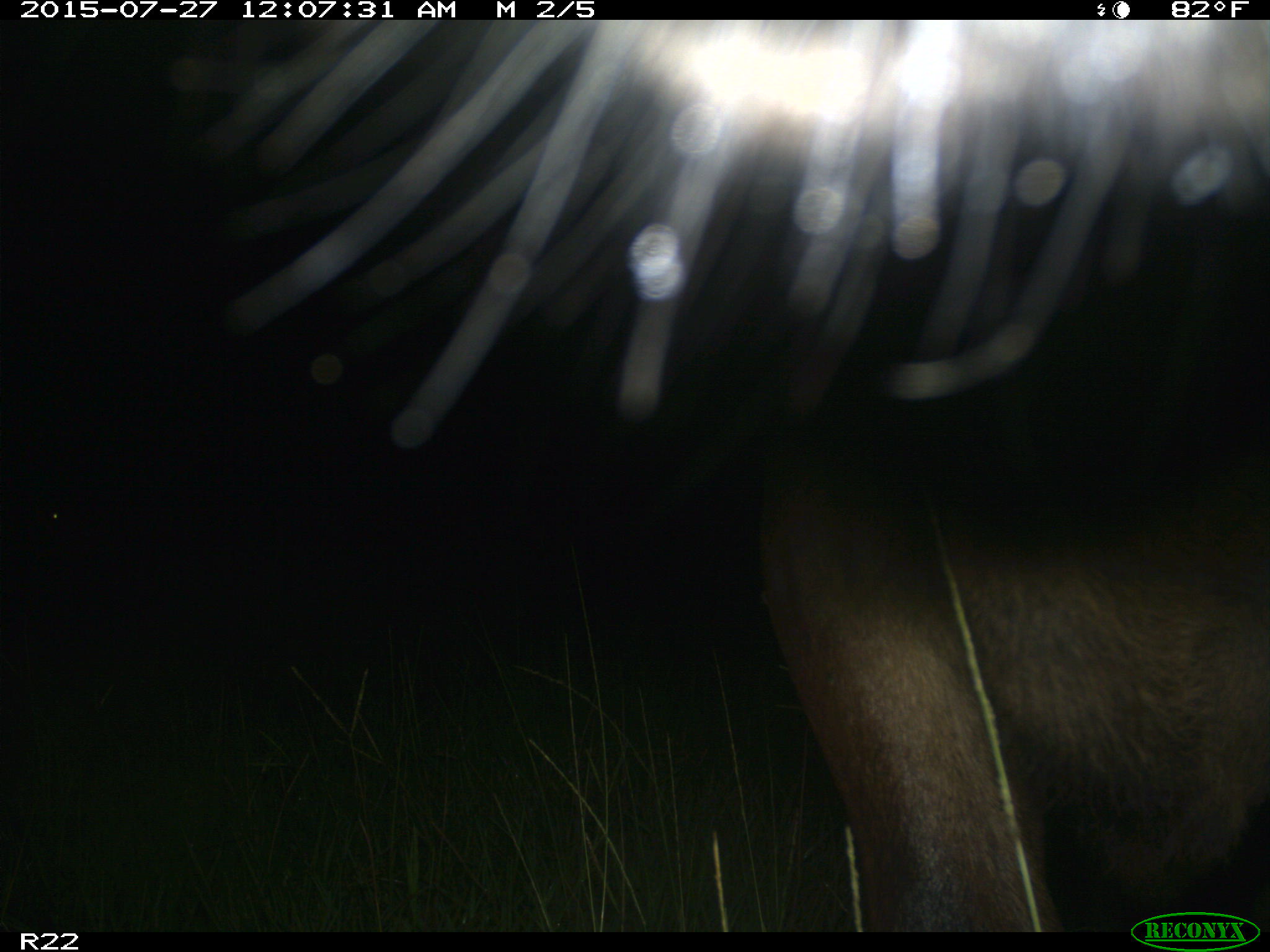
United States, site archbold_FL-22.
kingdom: Animalia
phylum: Chordata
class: Mammalia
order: Artiodactyla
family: Bovidae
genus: Bos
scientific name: Bos taurus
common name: domestic cow